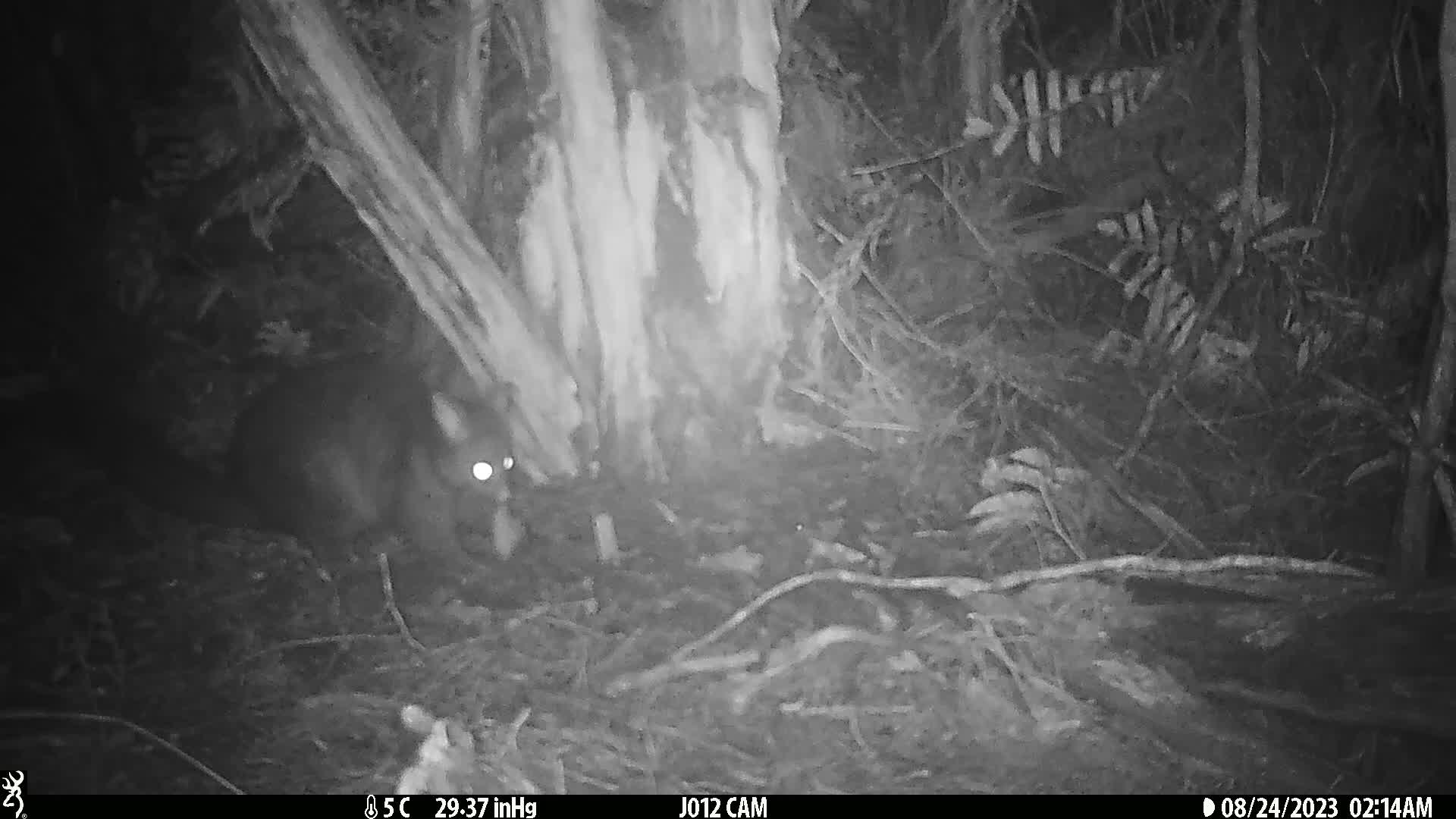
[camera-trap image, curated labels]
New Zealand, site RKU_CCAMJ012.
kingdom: Animalia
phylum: Chordata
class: Mammalia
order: Diprotodontia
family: Phalangeridae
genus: Trichosurus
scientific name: Trichosurus vulpecula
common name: common brushtail possum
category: possum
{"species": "possum (common brushtail possum) (Trichosurus vulpecula)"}